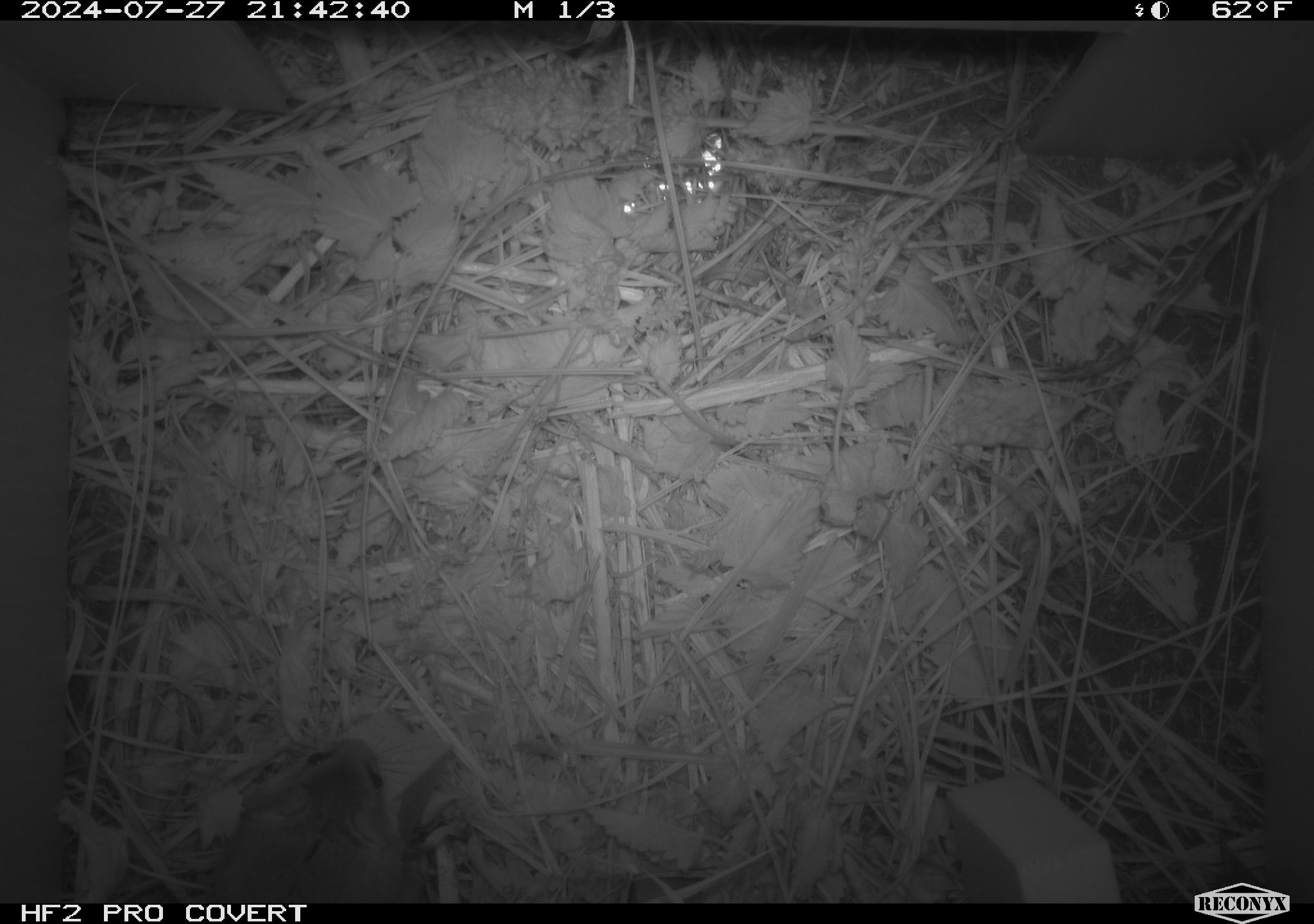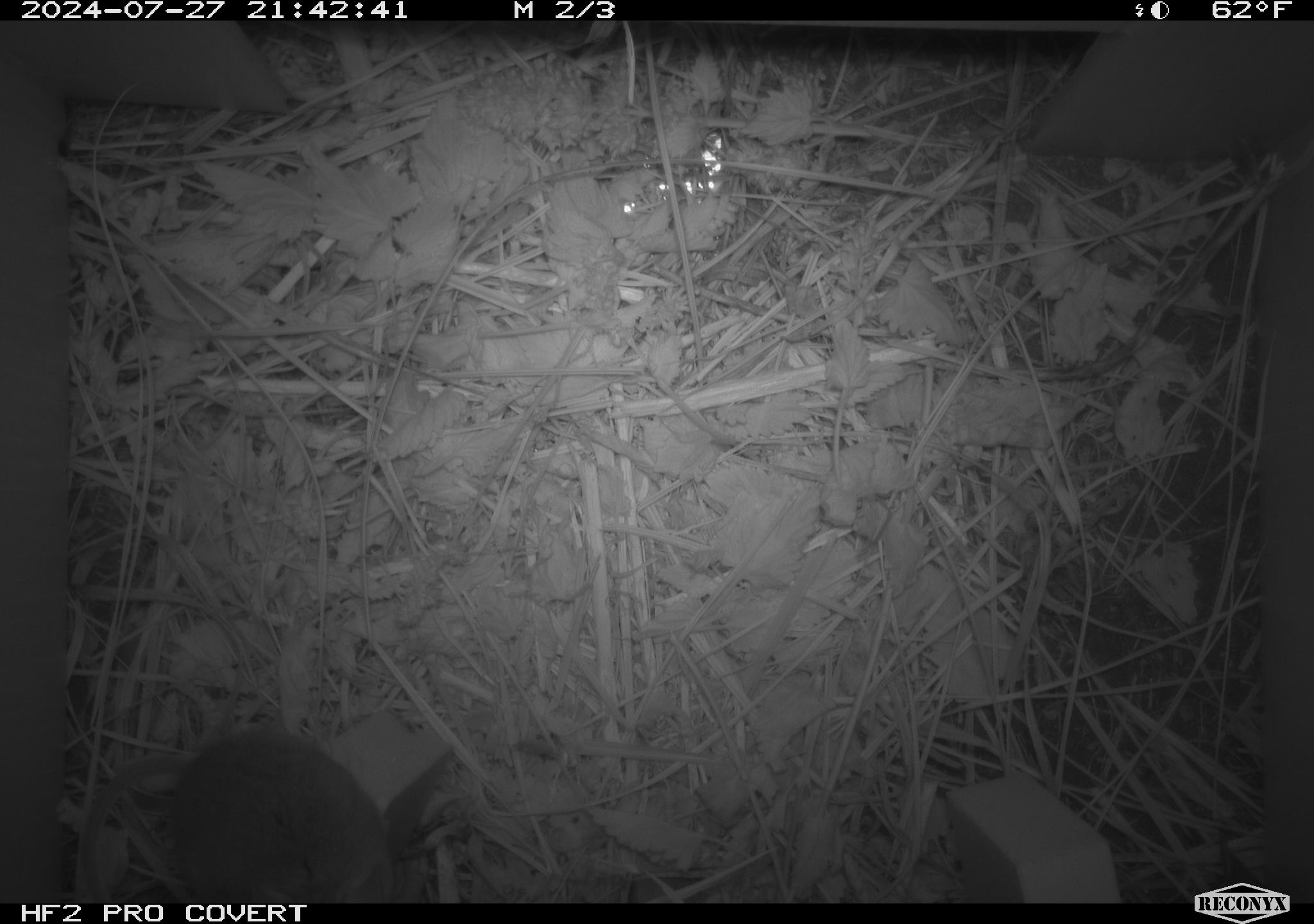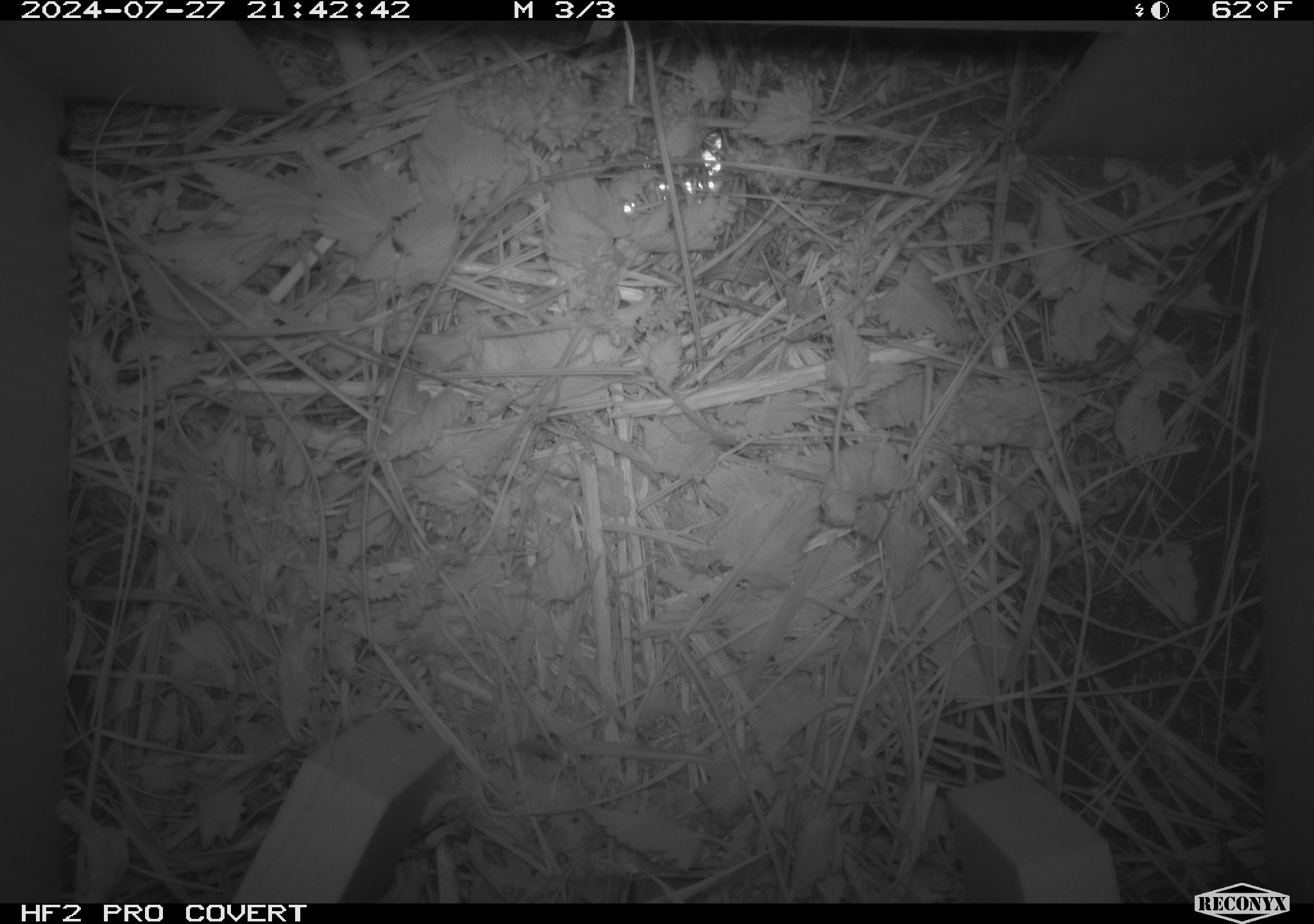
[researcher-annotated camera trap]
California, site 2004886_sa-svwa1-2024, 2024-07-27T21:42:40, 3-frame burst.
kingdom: Animalia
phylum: Chordata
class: Mammalia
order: Rodentia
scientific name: Rodentia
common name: mouse species